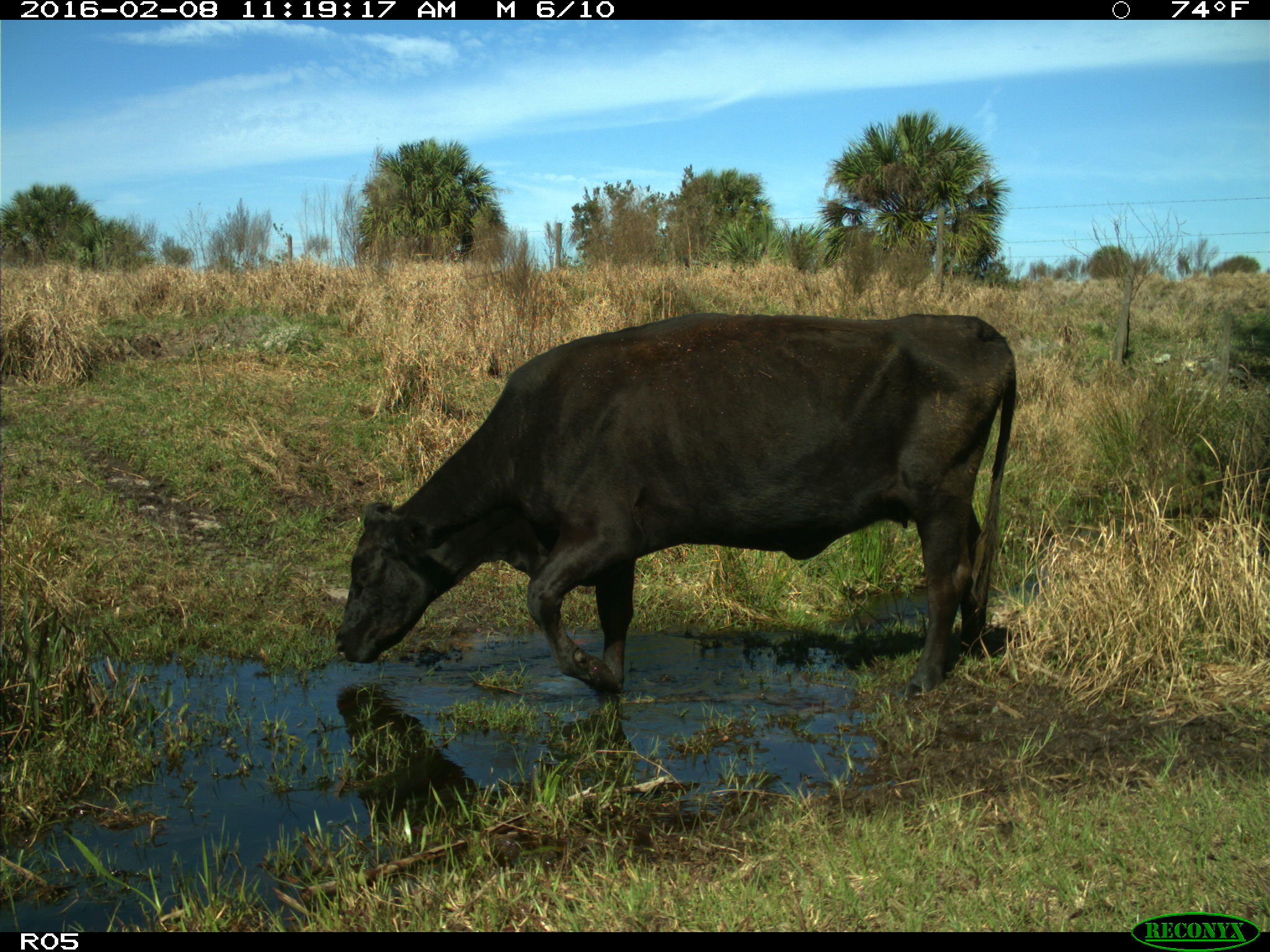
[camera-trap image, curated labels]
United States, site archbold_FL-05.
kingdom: Animalia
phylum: Chordata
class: Mammalia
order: Artiodactyla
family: Bovidae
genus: Bos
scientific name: Bos taurus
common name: domestic cow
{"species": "Bos taurus (domestic cow)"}